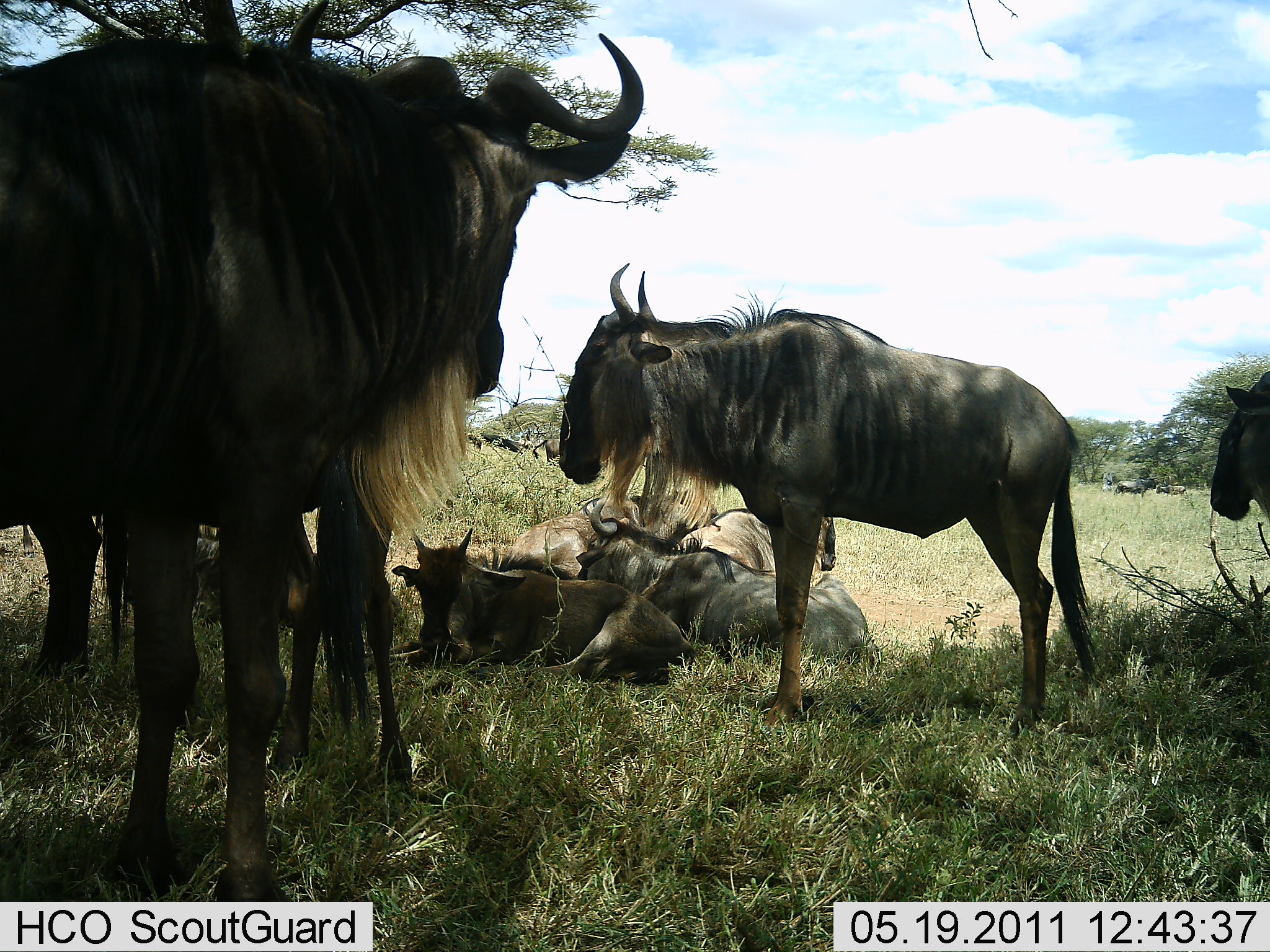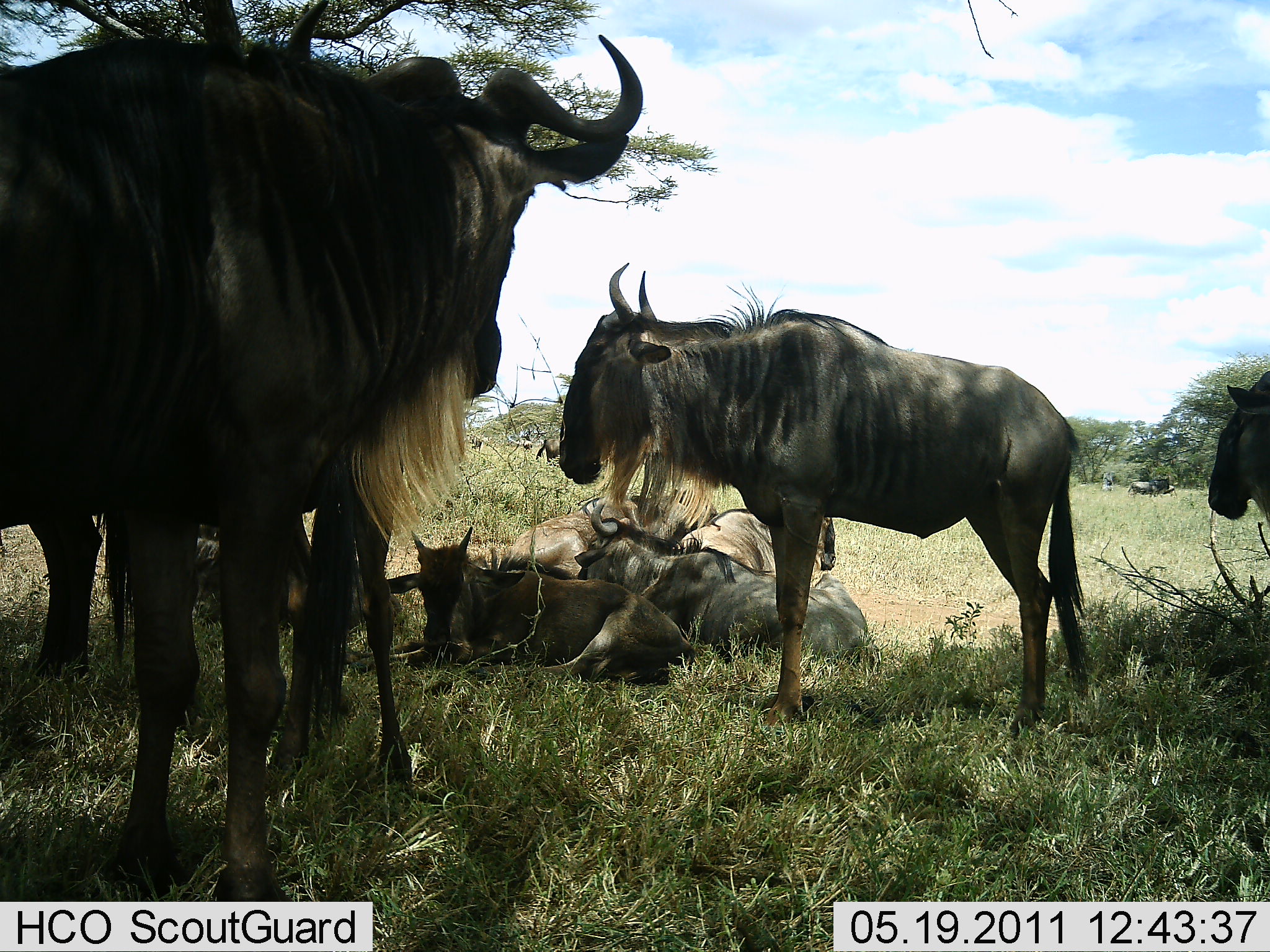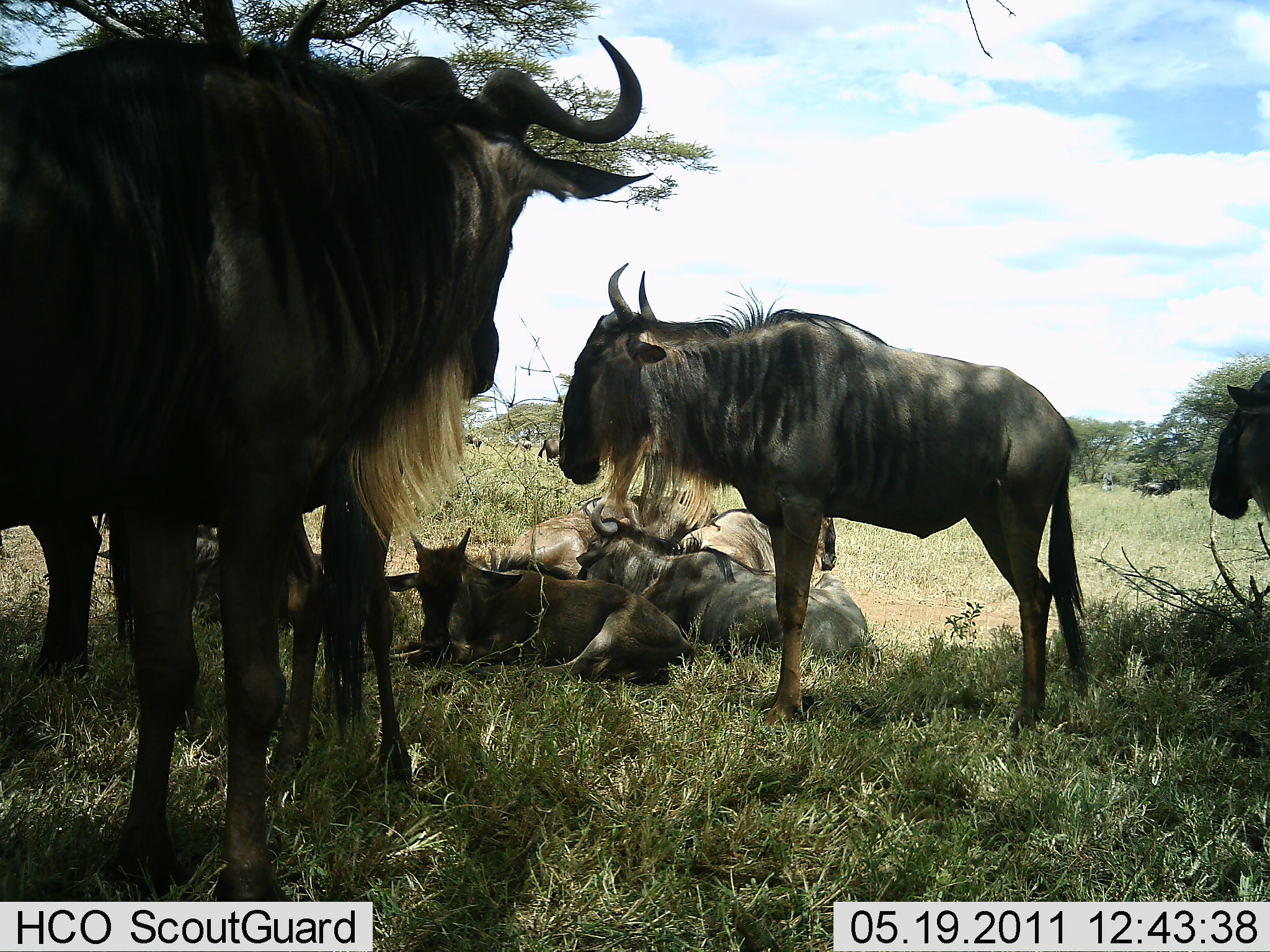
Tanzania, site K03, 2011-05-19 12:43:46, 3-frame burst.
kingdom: Animalia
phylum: Chordata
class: Mammalia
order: Artiodactyla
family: Bovidae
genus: Connochaetes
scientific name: Connochaetes taurinus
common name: blue wildebeest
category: wildebeest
Wildebeest (blue wildebeest) (Connochaetes taurinus), count 10. Behavior (volunteer vote fractions): standing 83%, resting 100%, moving 33%, interacting 8%. Young present (vote fraction): 50%. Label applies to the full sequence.